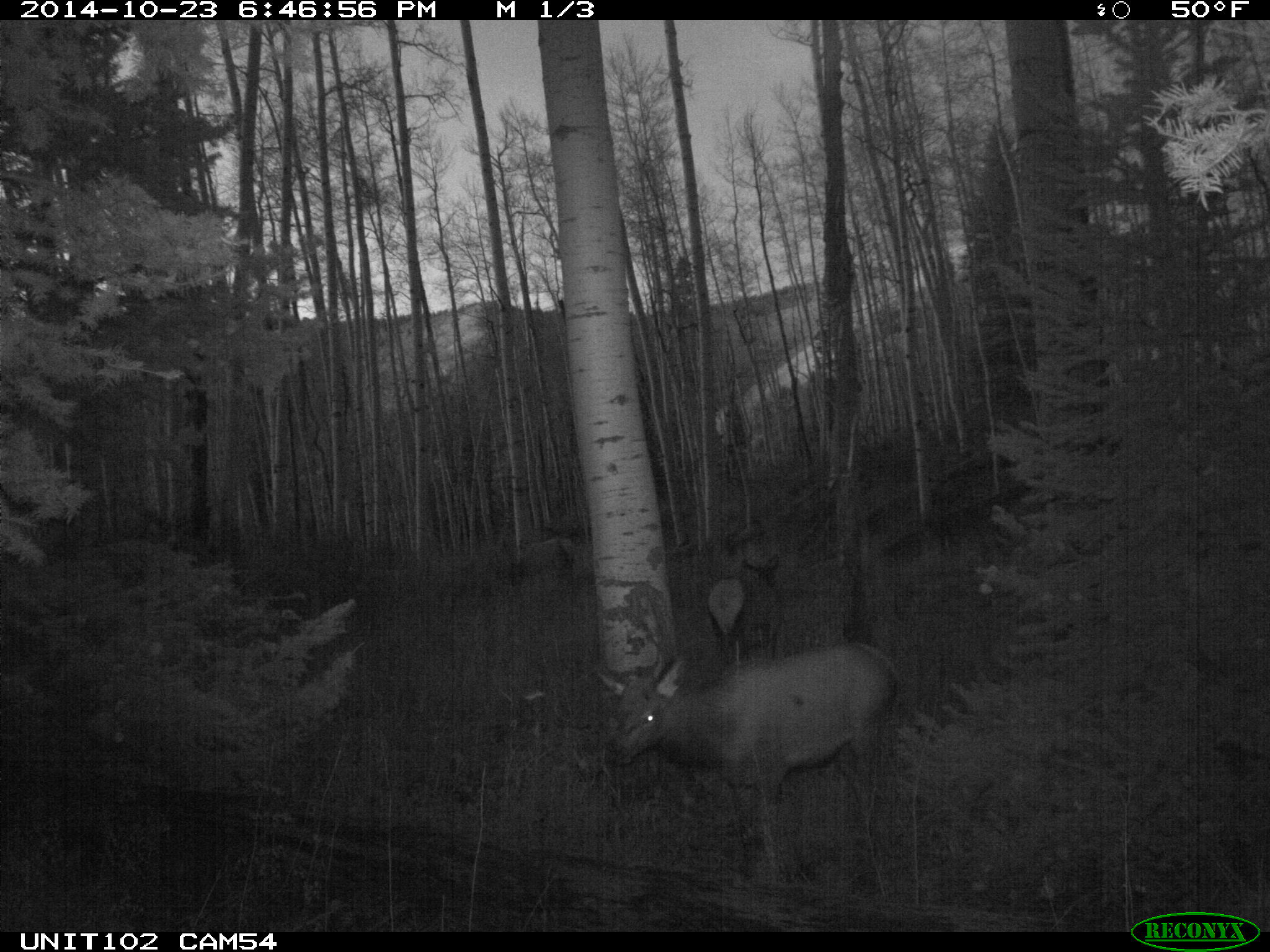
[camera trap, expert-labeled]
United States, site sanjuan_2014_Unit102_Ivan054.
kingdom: Animalia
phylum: Chordata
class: Mammalia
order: Artiodactyla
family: Cervidae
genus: Cervus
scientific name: Cervus elaphus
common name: red deer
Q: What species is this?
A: Cervus elaphus (red deer).